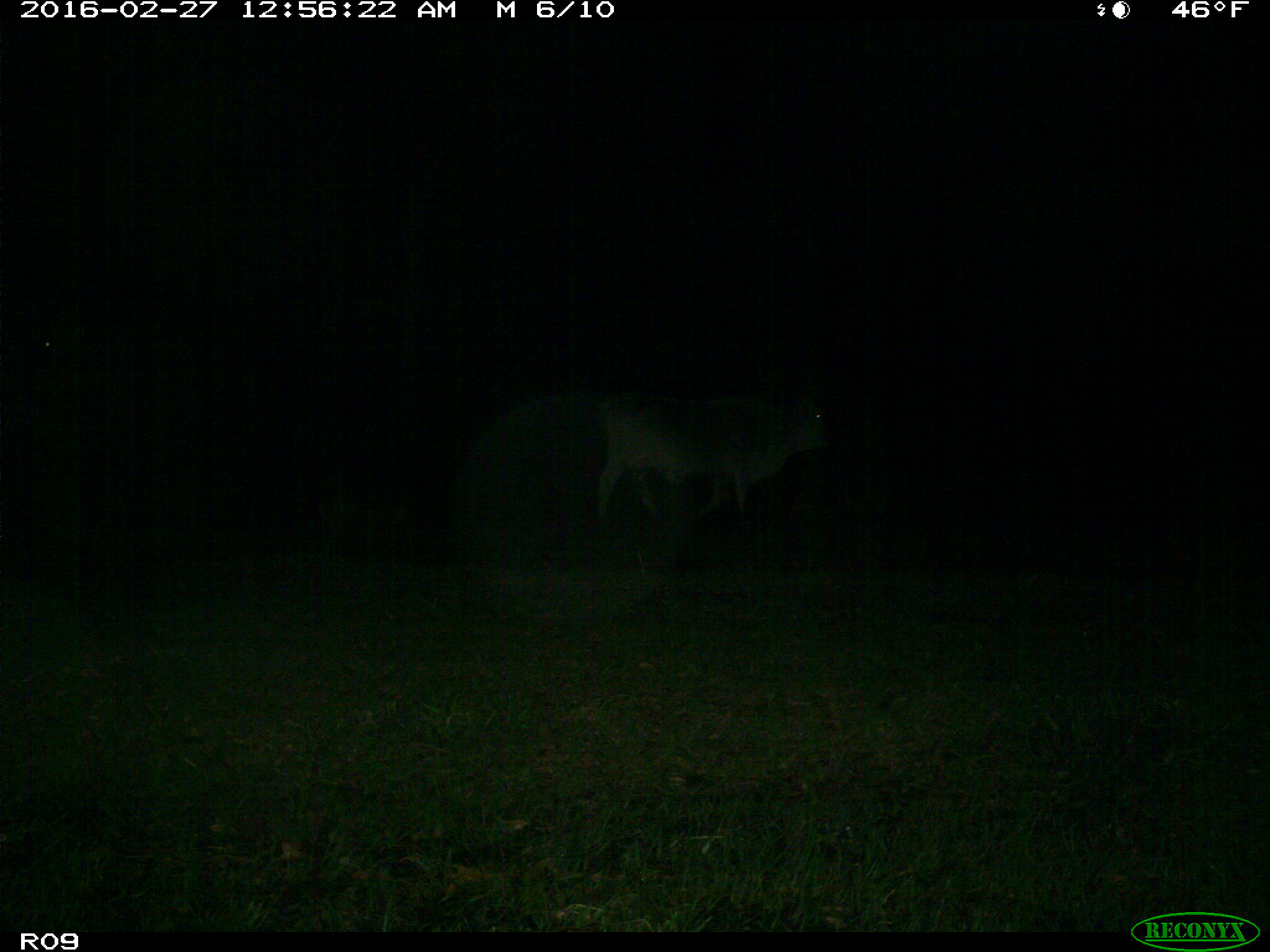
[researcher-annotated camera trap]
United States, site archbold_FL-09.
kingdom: Animalia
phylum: Chordata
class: Mammalia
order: Artiodactyla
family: Bovidae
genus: Bos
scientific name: Bos taurus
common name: domestic cow